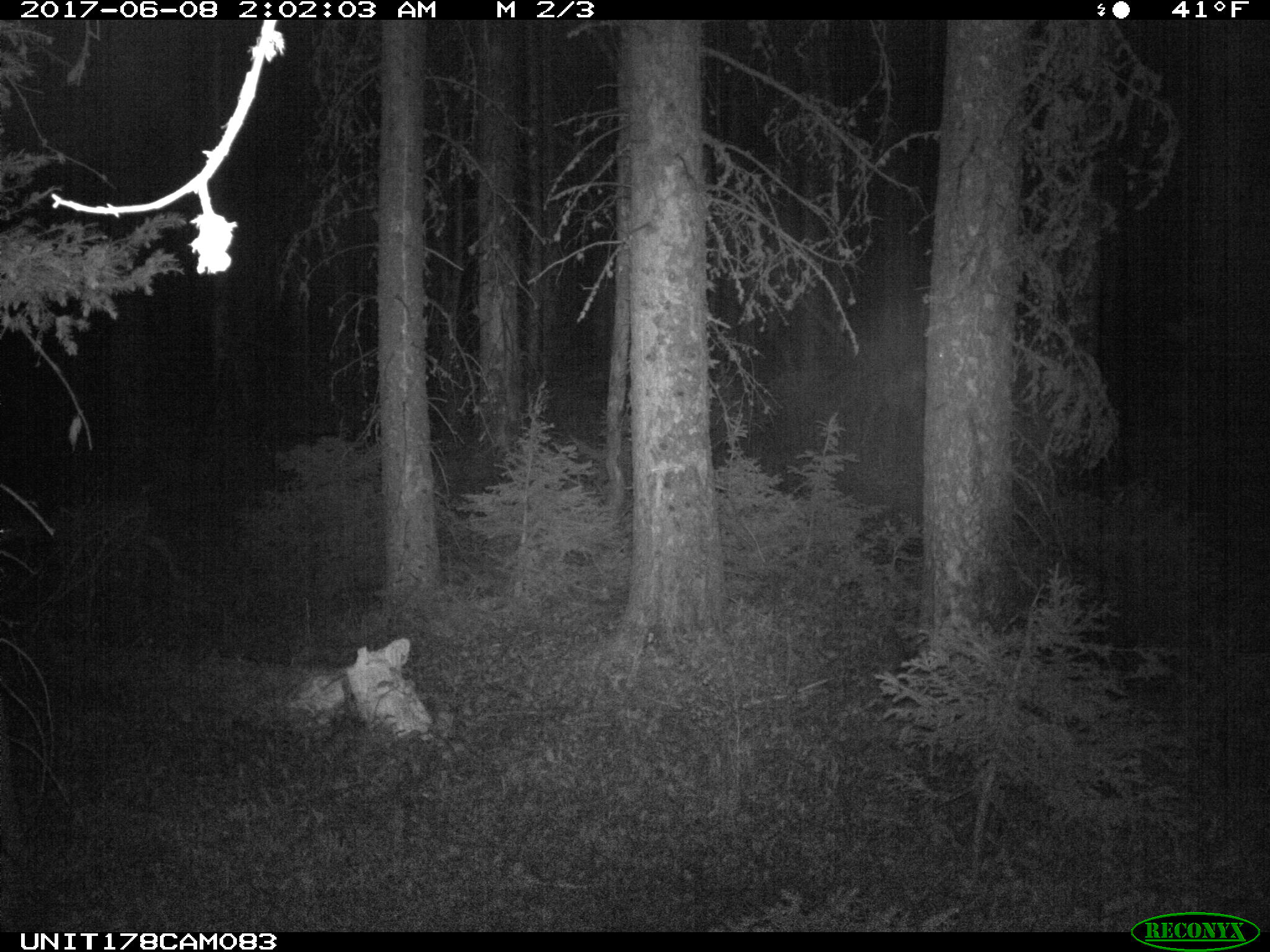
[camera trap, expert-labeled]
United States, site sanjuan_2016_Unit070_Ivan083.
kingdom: Animalia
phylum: Chordata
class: Mammalia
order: Artiodactyla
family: Cervidae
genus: Odocoileus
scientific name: Odocoileus hemionus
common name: mule deer